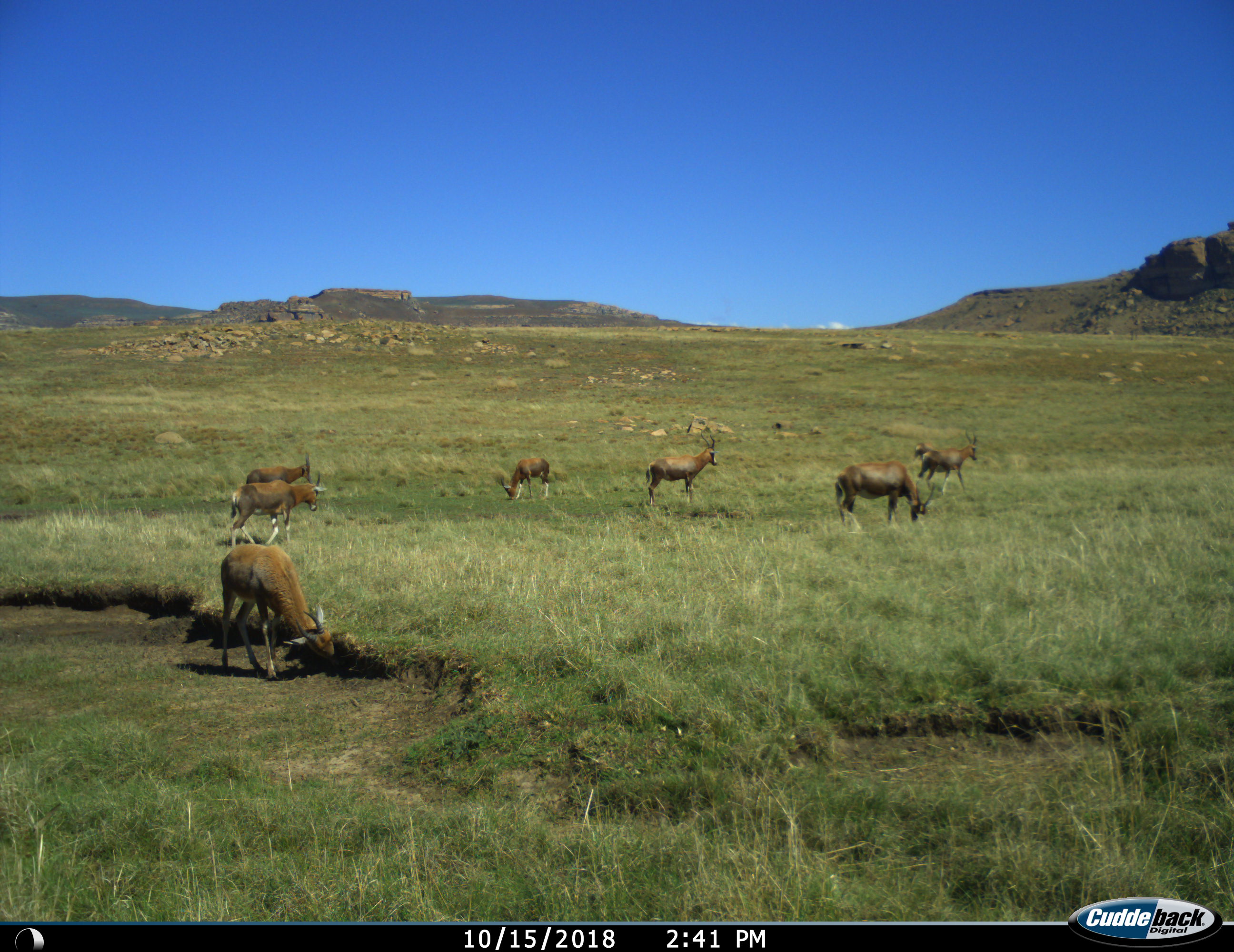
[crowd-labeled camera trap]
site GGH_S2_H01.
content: unidentified animal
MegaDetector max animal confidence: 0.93